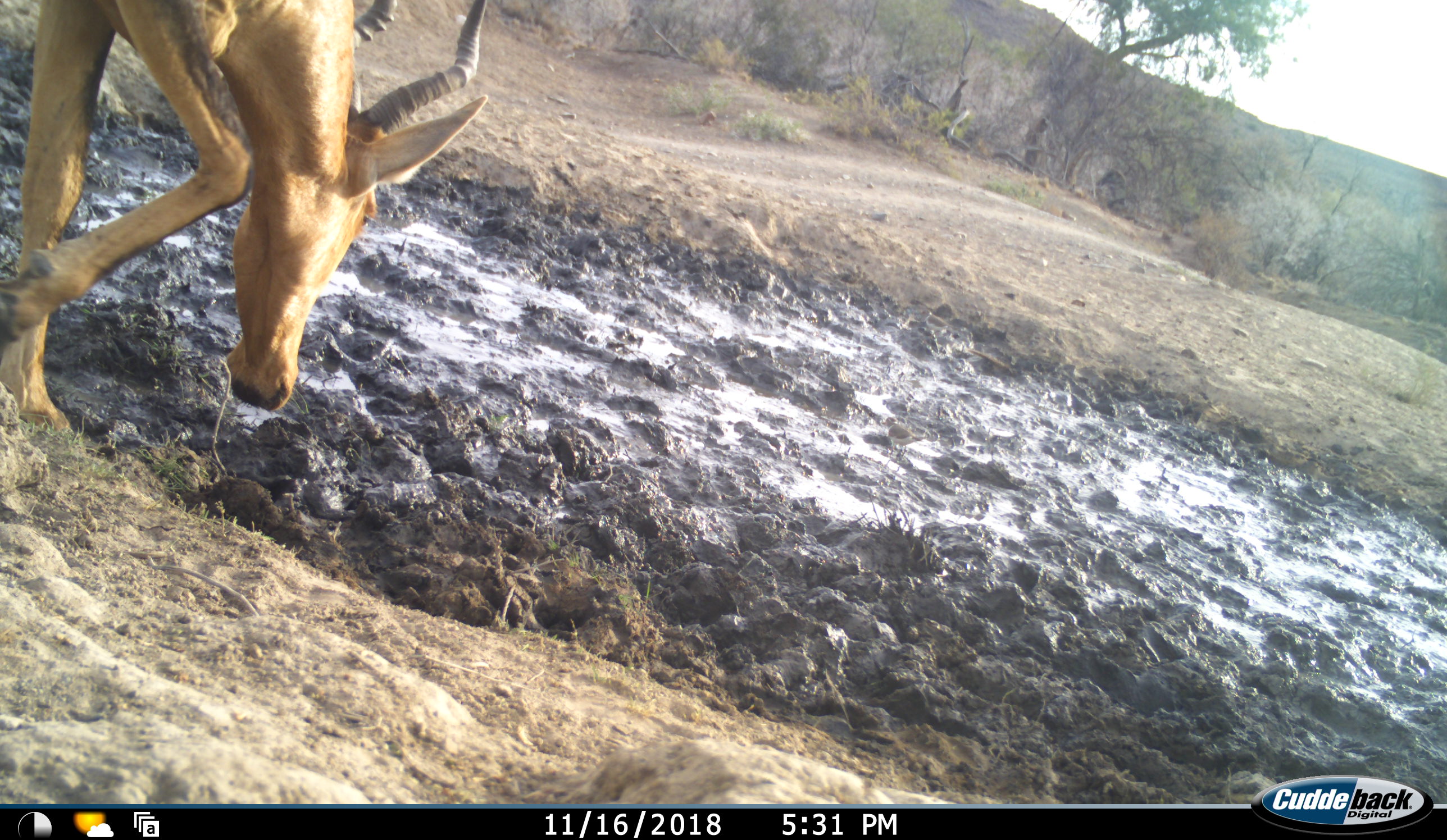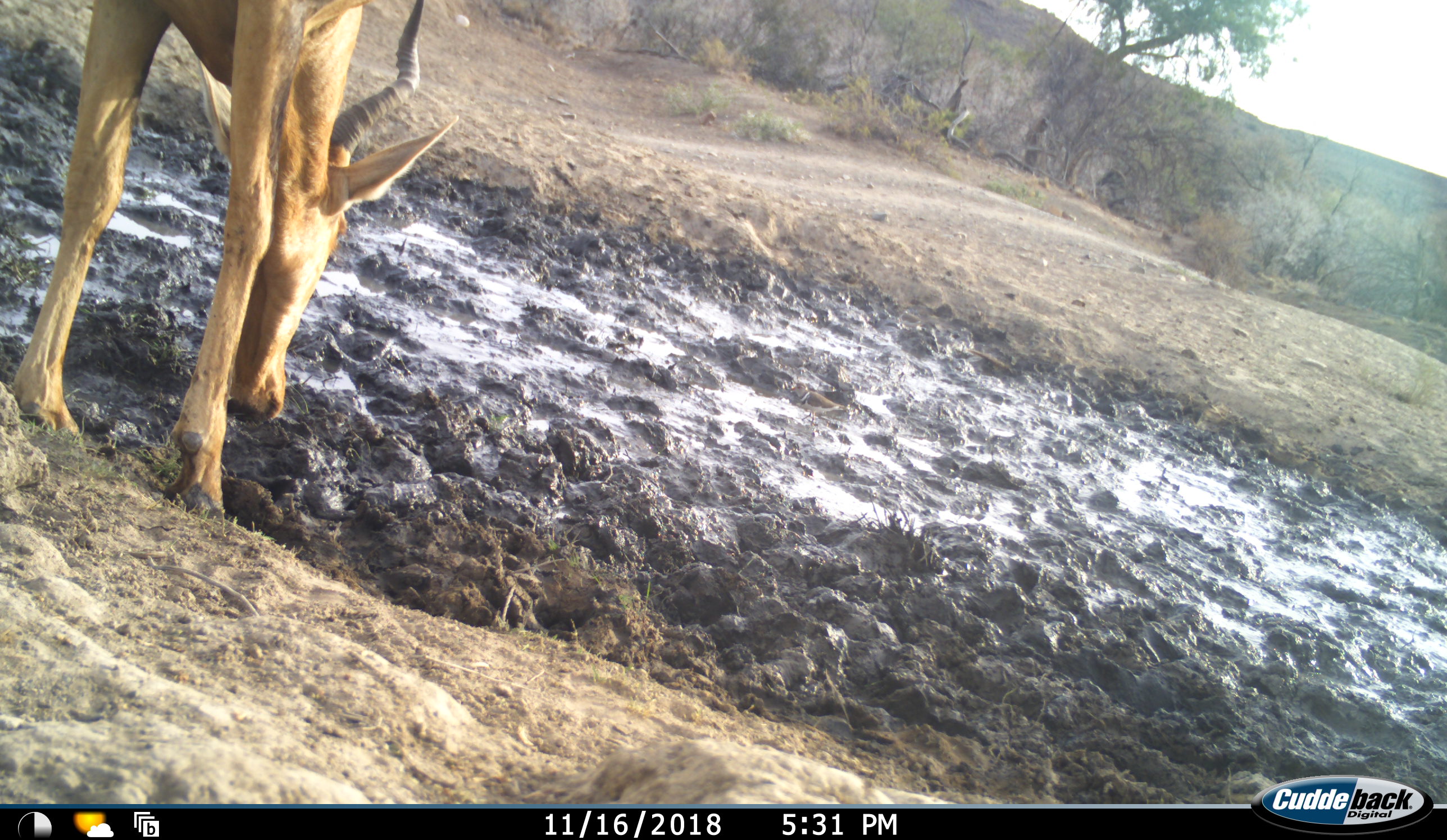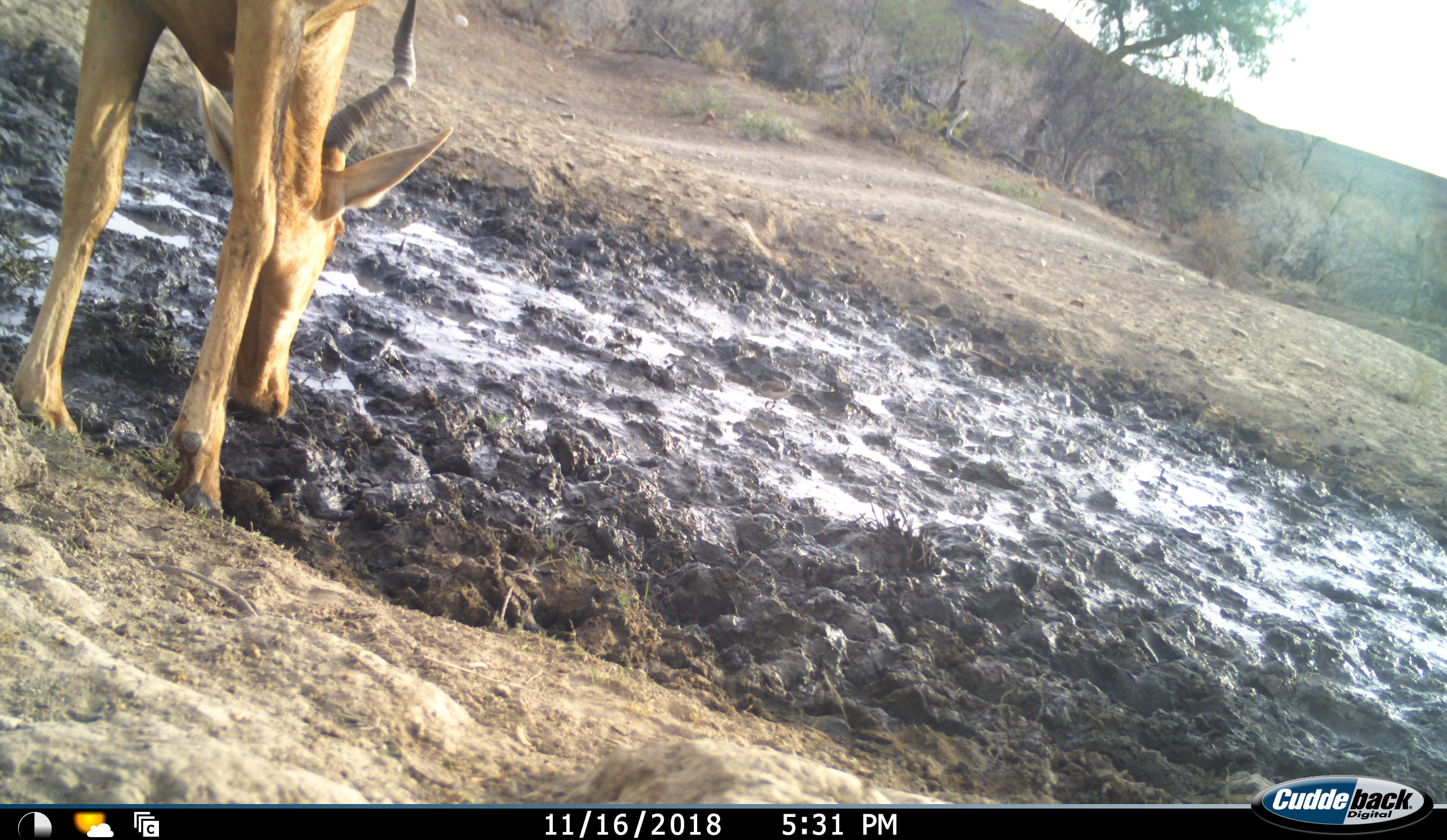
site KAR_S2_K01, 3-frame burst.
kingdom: Animalia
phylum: Chordata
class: Mammalia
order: Artiodactyla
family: Bovidae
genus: Alcelaphus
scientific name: Alcelaphus buselaphus caama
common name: red hartebeest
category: hartebeestred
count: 1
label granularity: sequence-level